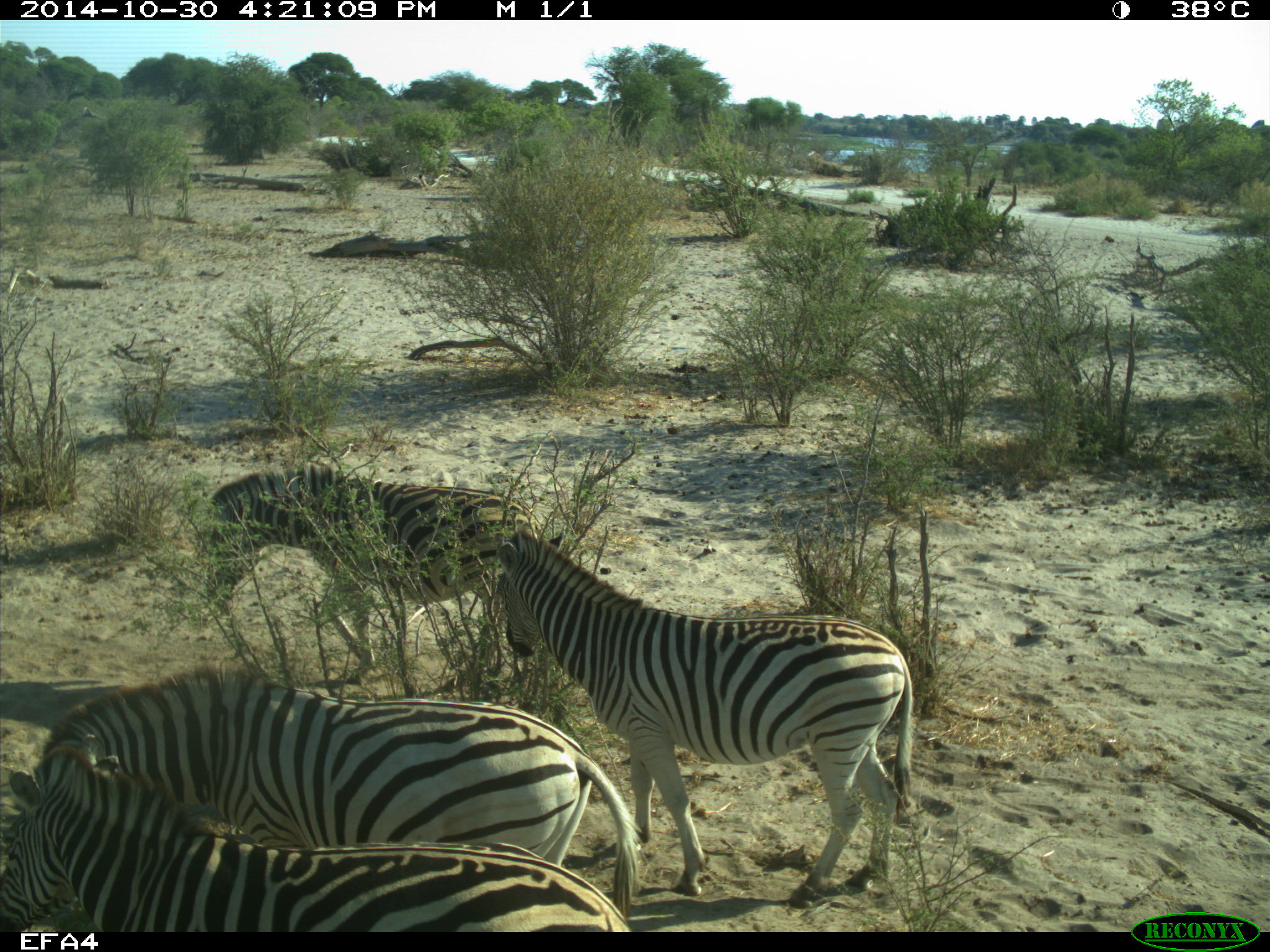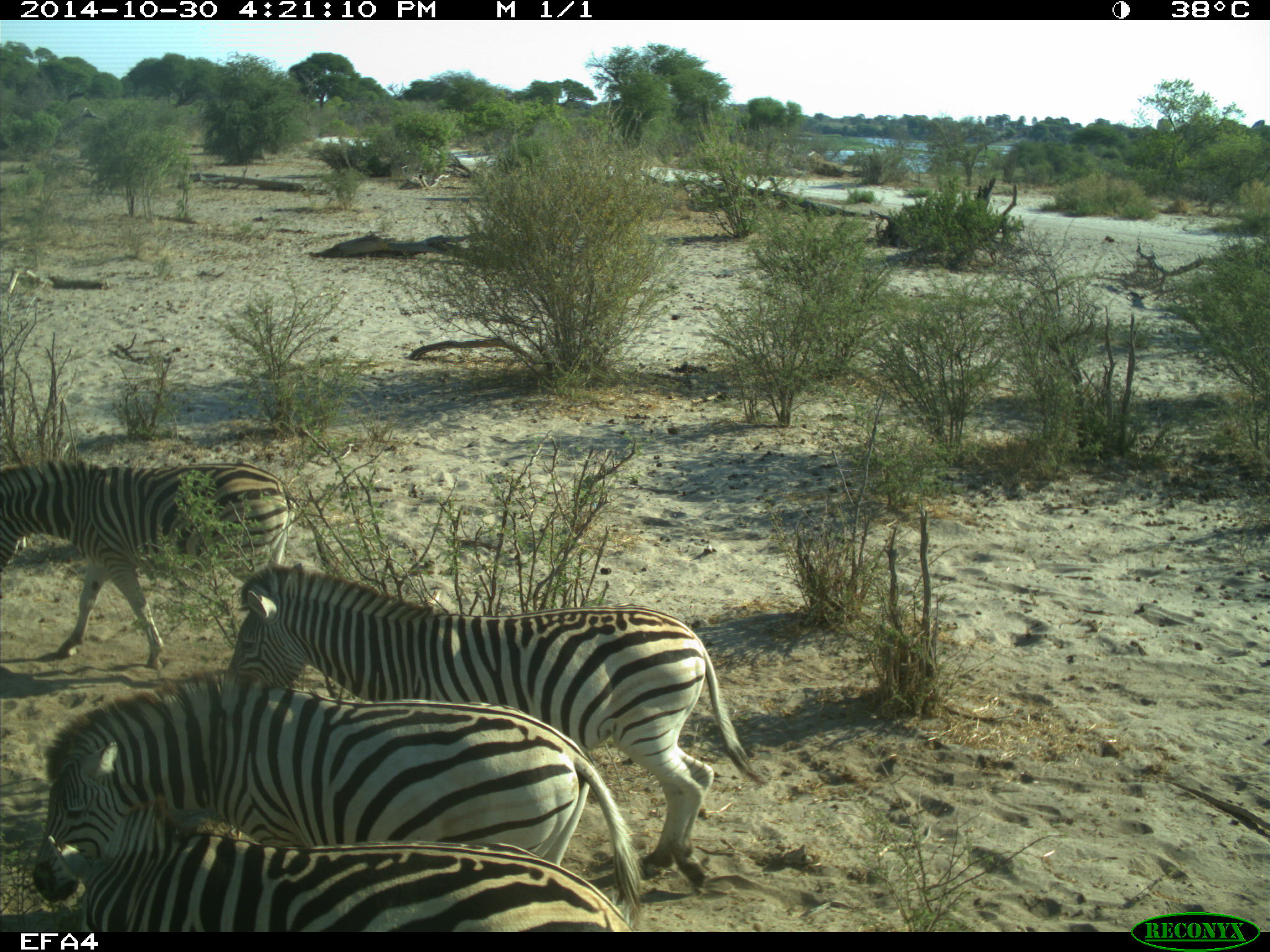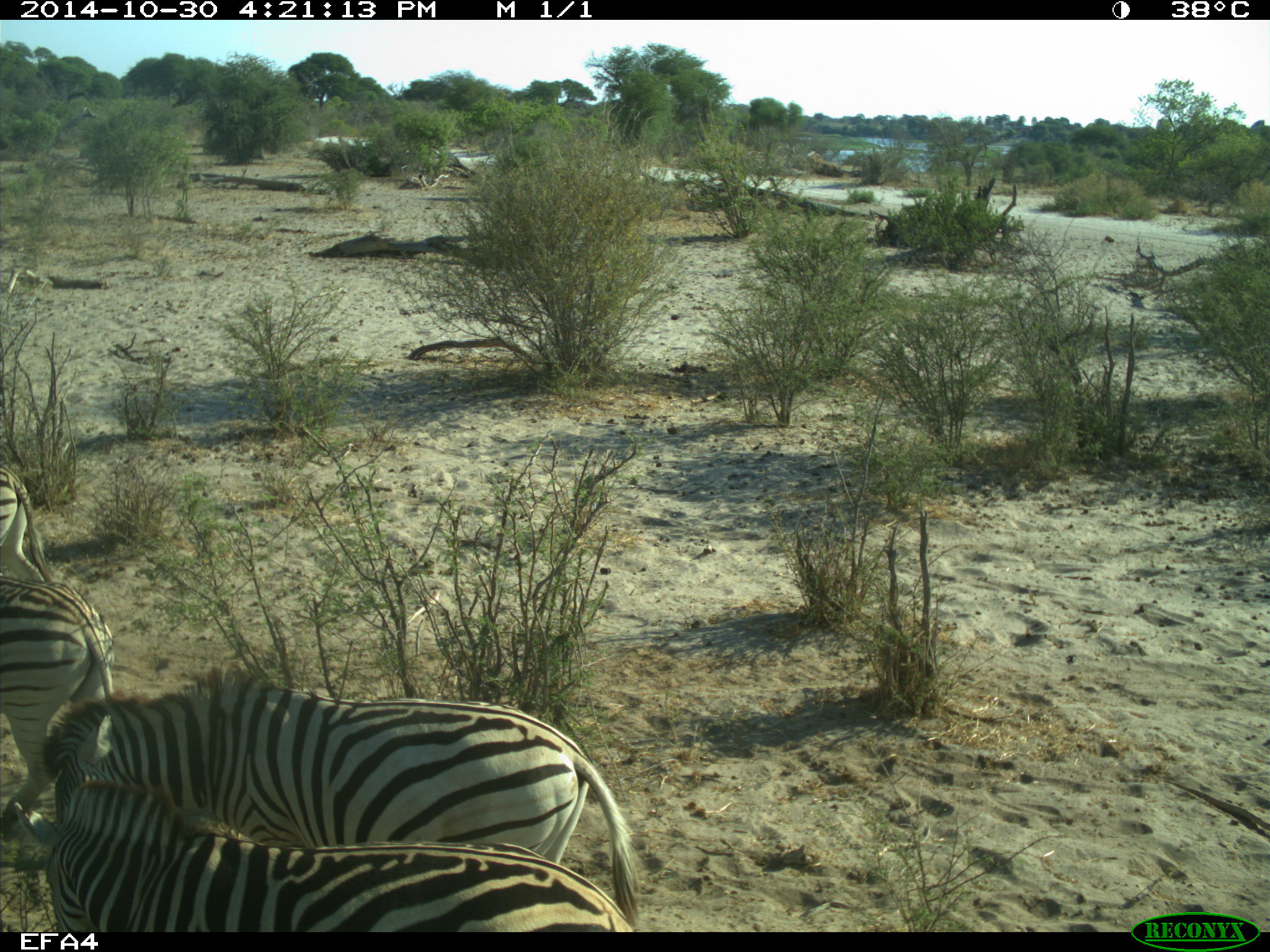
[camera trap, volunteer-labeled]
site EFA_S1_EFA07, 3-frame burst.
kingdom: Animalia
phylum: Chordata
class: Mammalia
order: Perissodactyla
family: Equidae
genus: Equus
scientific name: Equus quagga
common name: plains zebra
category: zebraplains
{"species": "zebraplains (plains zebra) (Equus quagga)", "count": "4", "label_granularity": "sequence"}